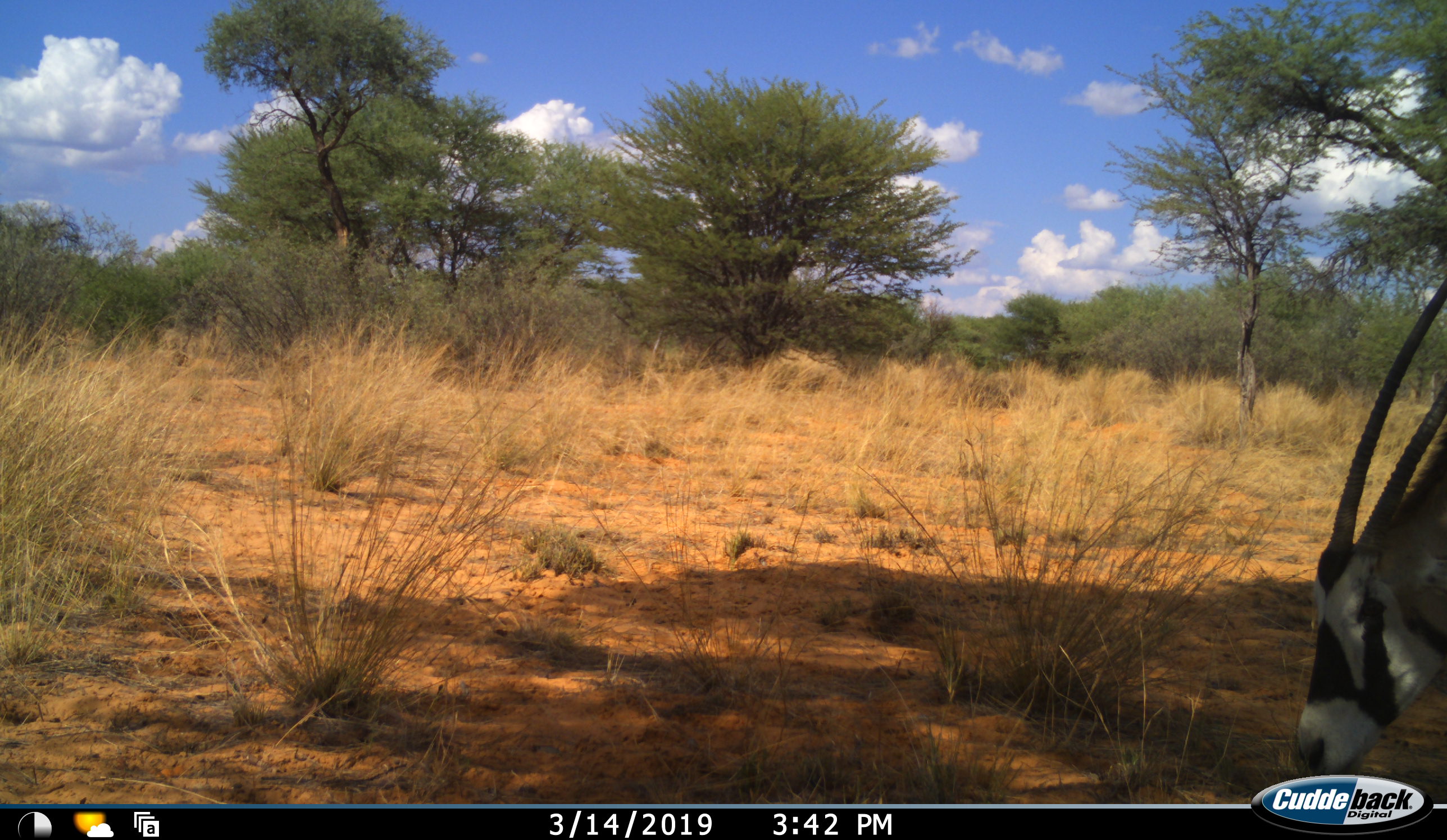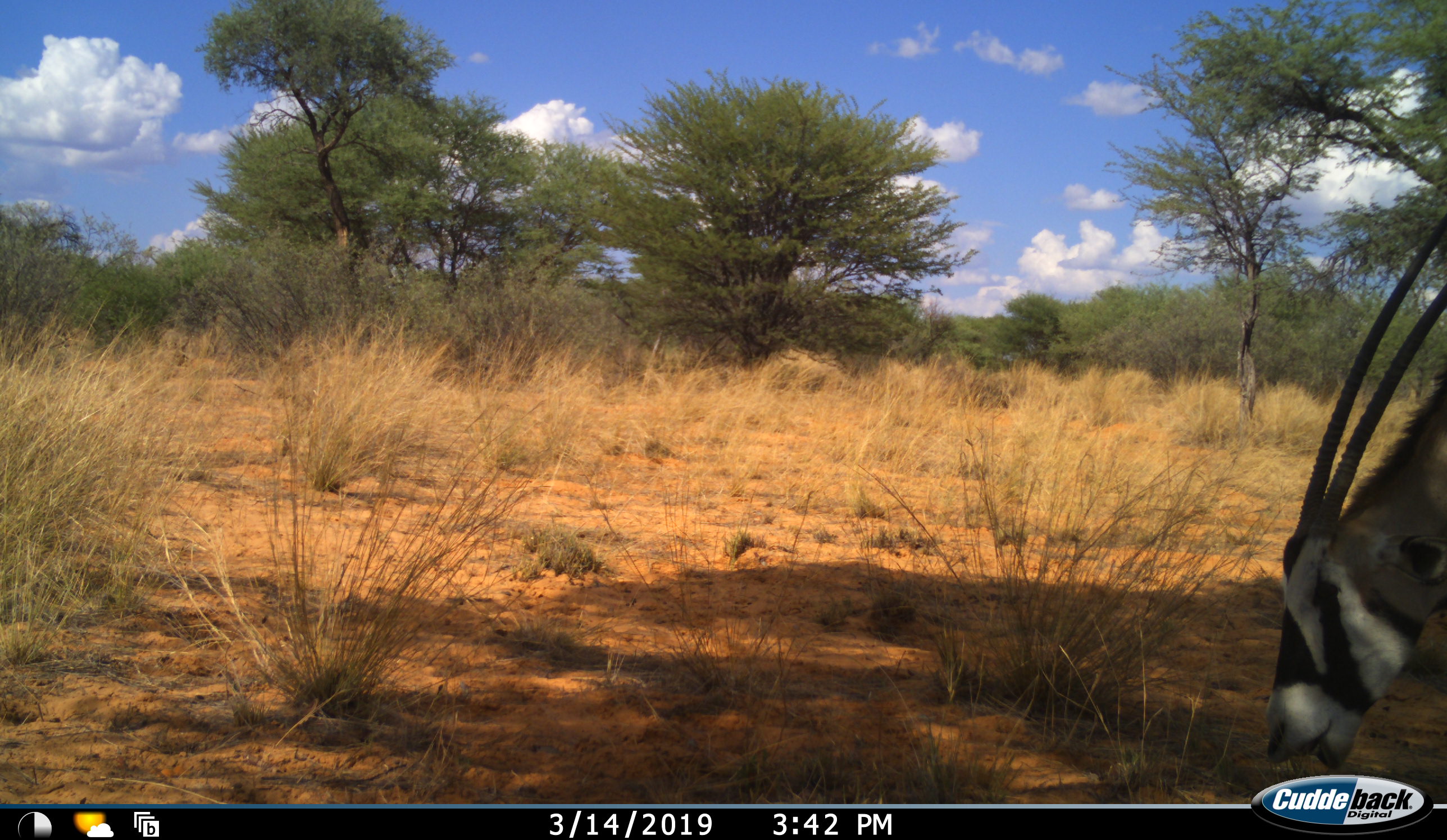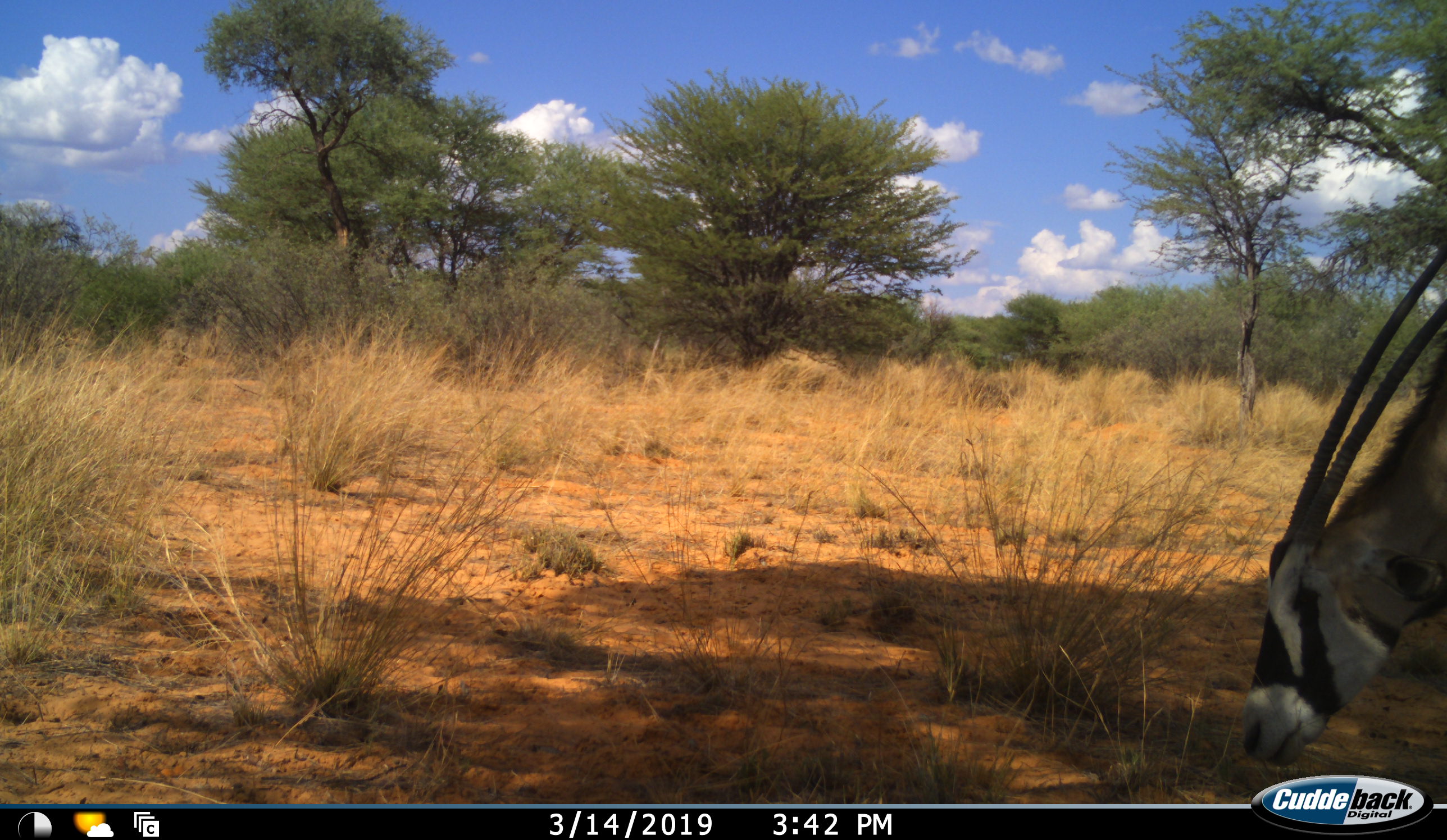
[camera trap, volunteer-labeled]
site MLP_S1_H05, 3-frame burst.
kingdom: Animalia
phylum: Chordata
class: Mammalia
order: Artiodactyla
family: Bovidae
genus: Oryx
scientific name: Oryx gazella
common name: gemsbok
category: oryx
Oryx (gemsbok) (Oryx gazella), count 1. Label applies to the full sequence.